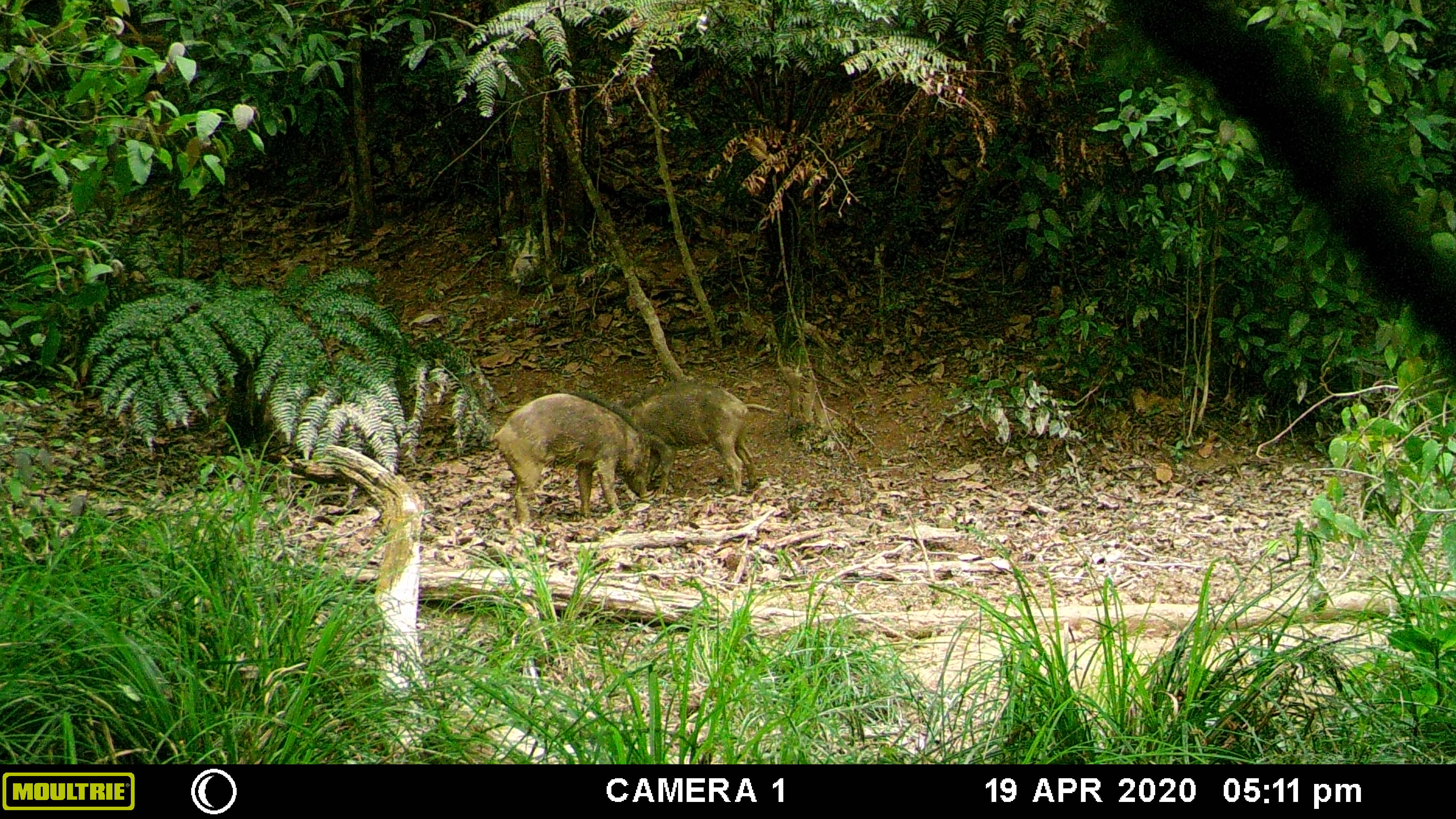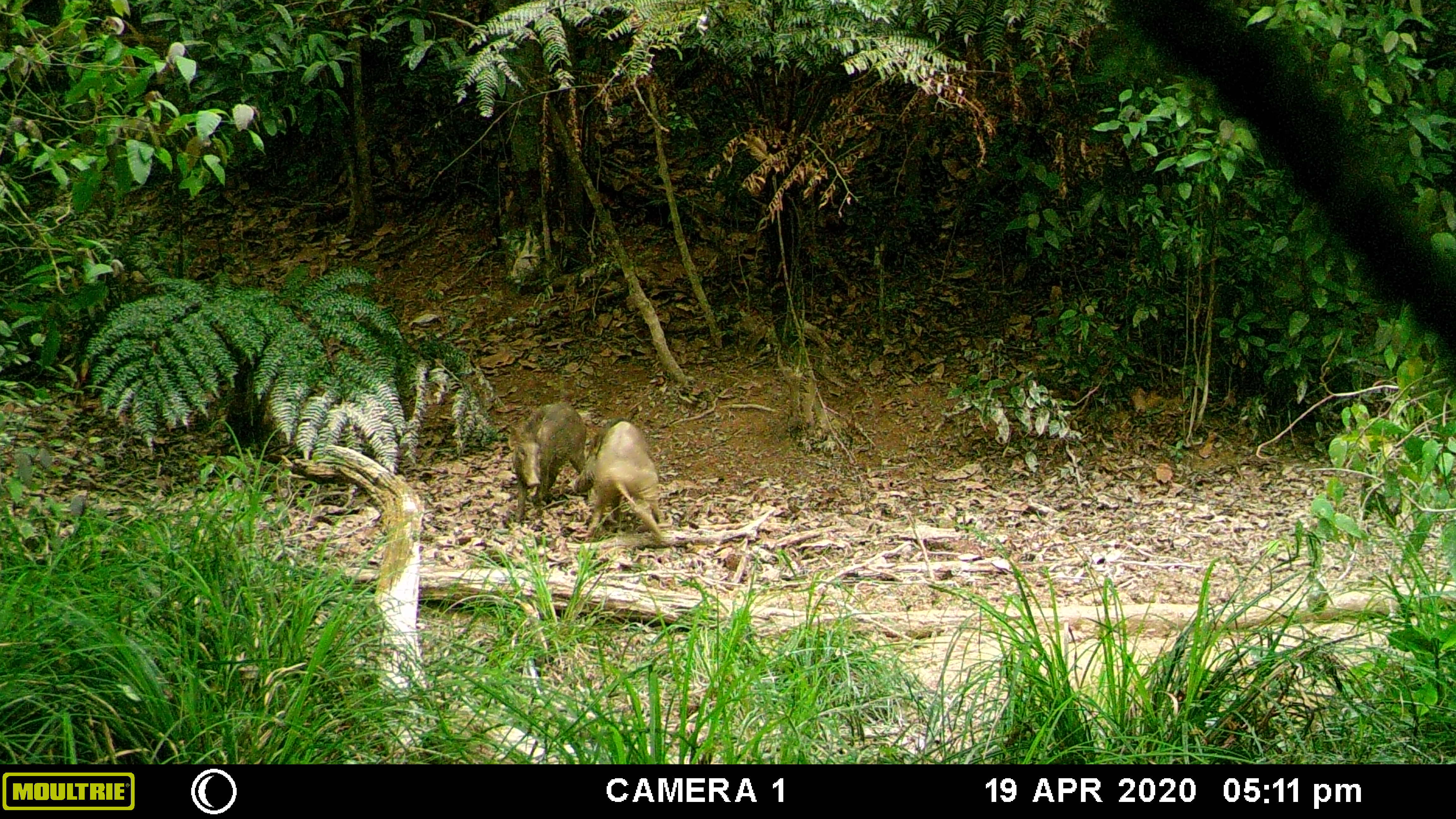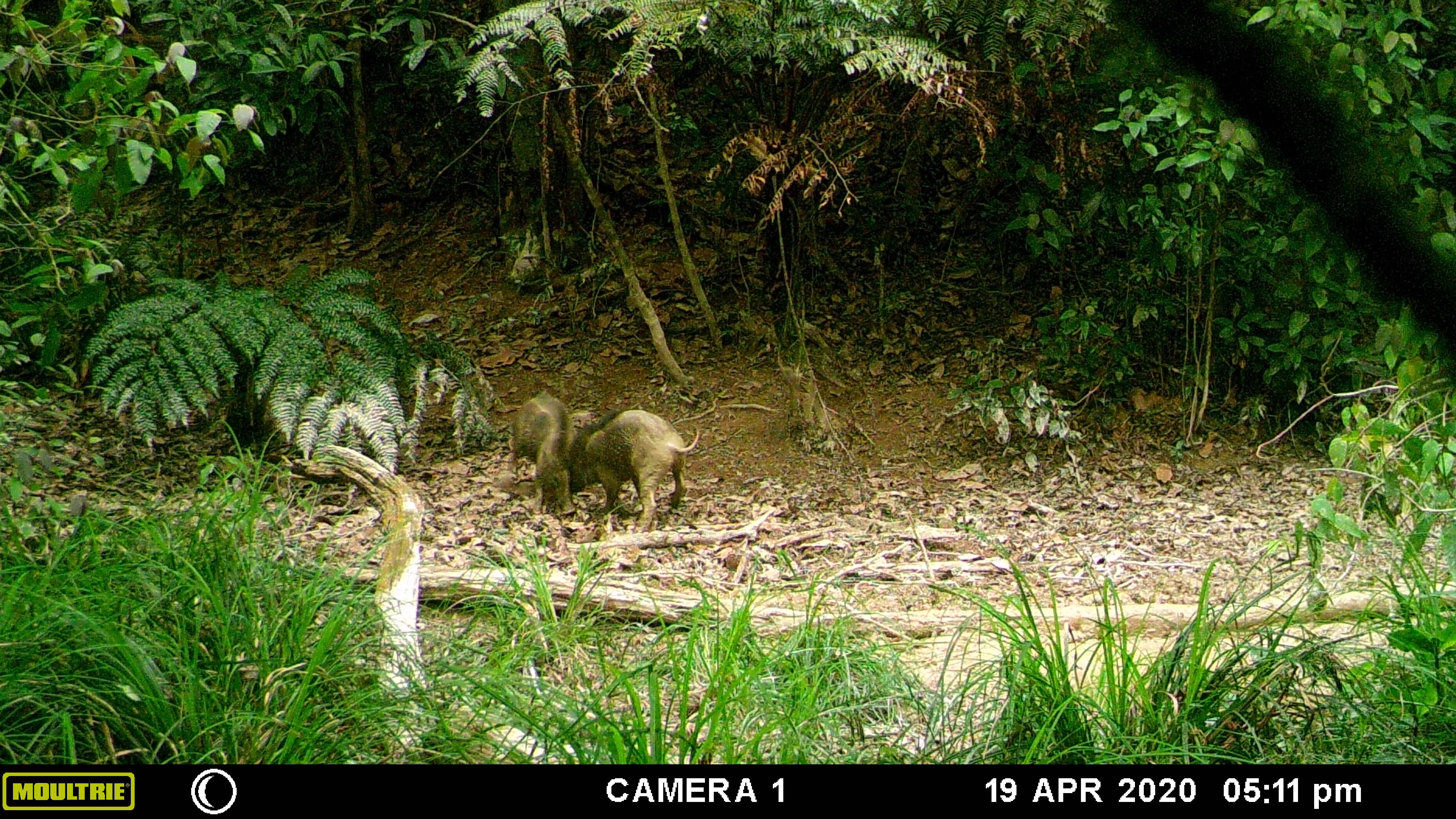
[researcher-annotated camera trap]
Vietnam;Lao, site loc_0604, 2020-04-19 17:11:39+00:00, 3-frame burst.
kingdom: Animalia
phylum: Chordata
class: Mammalia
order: Artiodactyla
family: Suidae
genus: Sus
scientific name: Sus scrofa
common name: eurasian wild pig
Eurasian wild pig (Sus scrofa). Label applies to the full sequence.